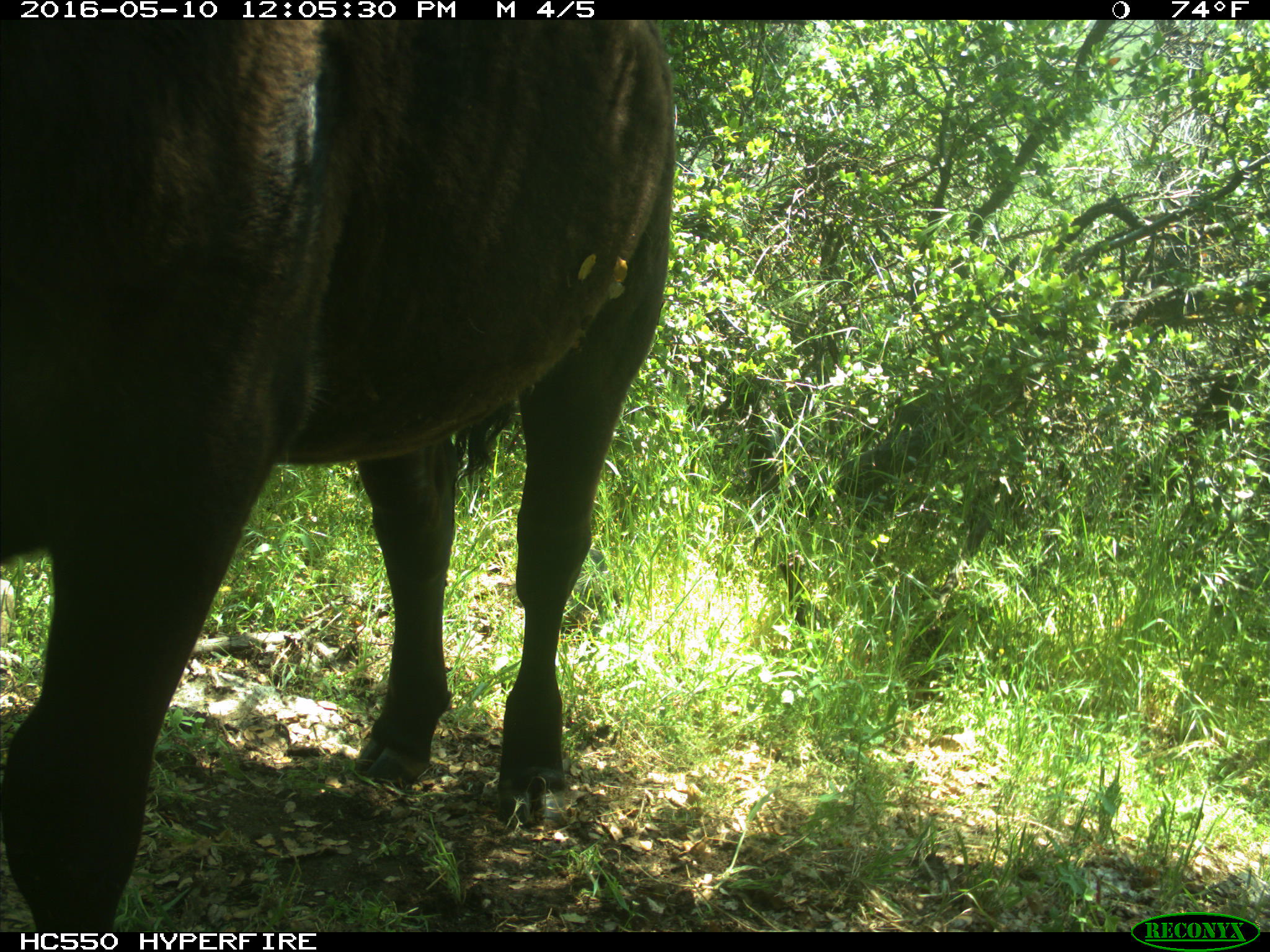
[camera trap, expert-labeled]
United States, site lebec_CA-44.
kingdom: Animalia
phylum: Chordata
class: Mammalia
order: Artiodactyla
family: Bovidae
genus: Bos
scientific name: Bos taurus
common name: domestic cow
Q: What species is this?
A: Bos taurus (domestic cow).